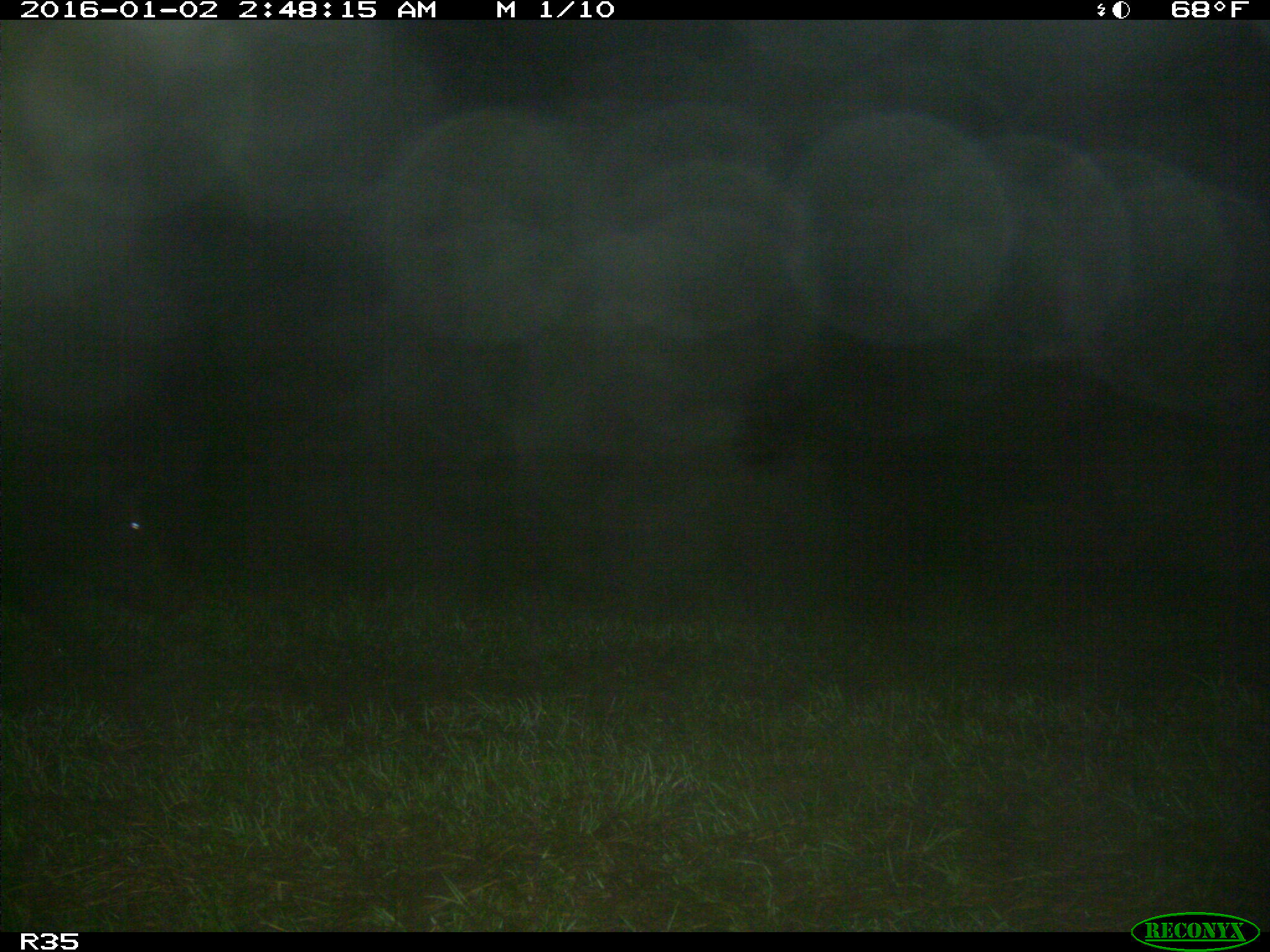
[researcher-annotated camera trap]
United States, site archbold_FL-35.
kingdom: Animalia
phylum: Chordata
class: Mammalia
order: Artiodactyla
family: Suidae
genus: Sus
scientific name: Sus scrofa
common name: wild boar